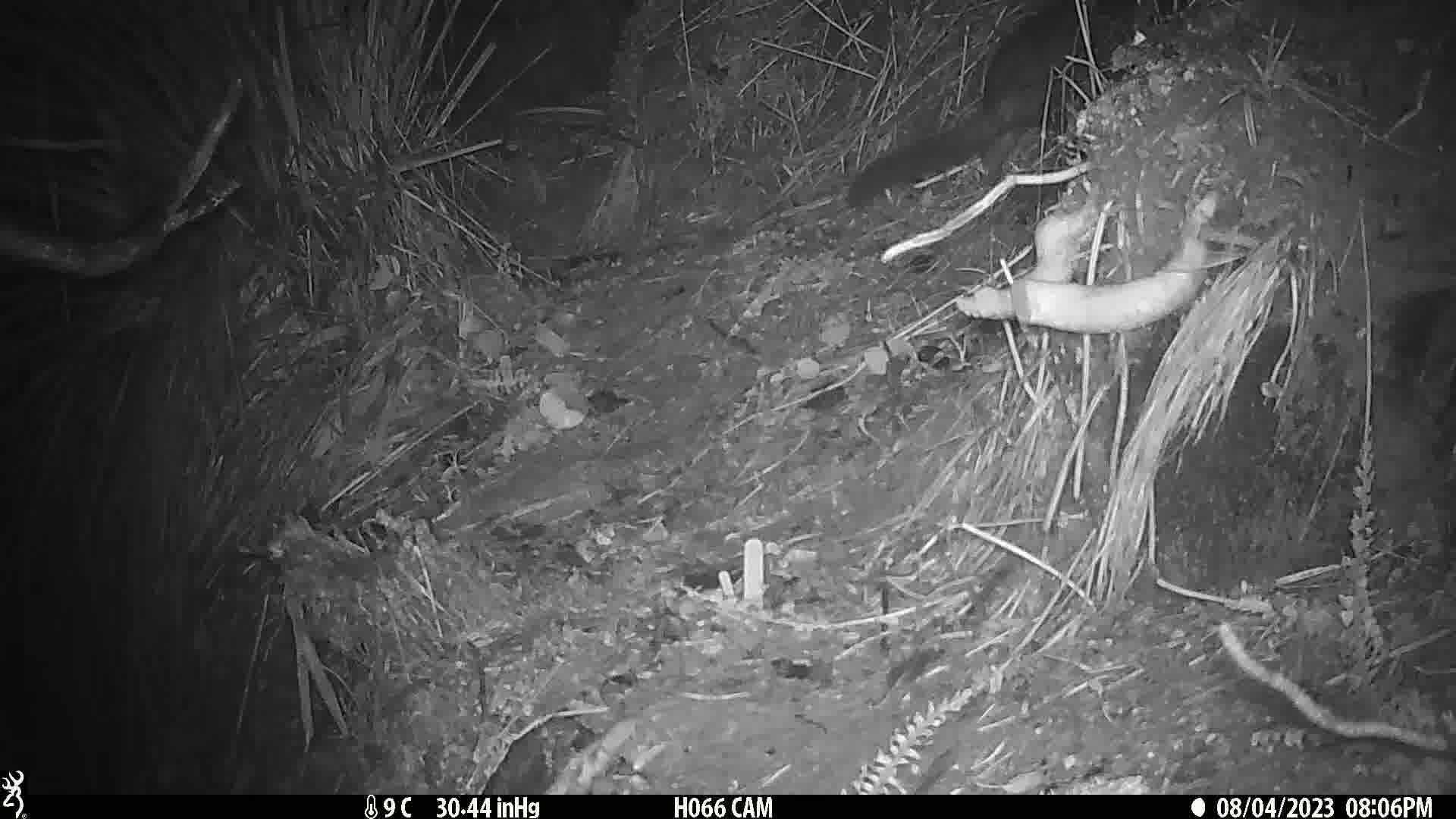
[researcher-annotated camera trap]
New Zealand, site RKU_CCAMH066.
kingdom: Animalia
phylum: Chordata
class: Mammalia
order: Diprotodontia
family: Phalangeridae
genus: Trichosurus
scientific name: Trichosurus vulpecula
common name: common brushtail possum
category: possum